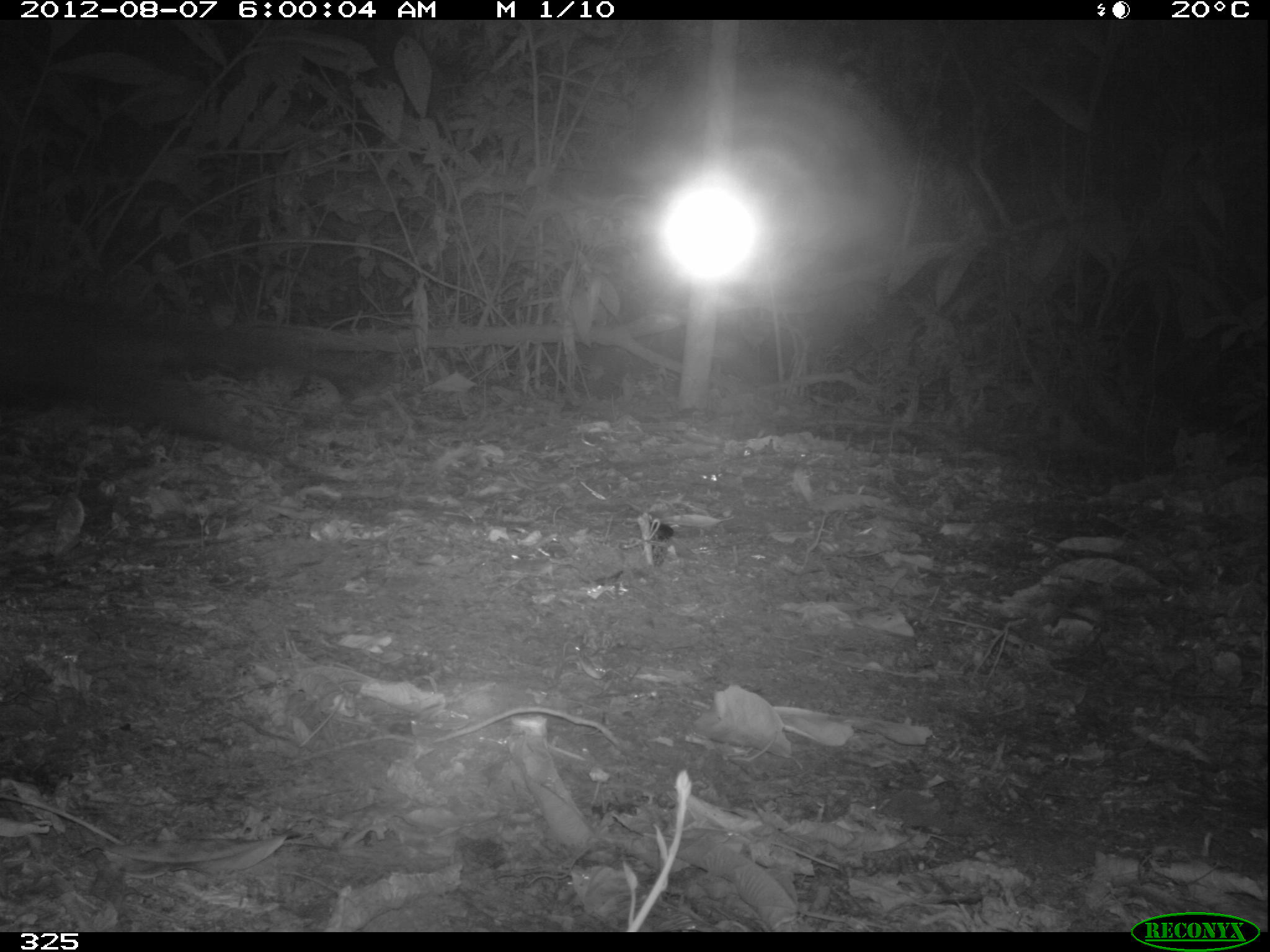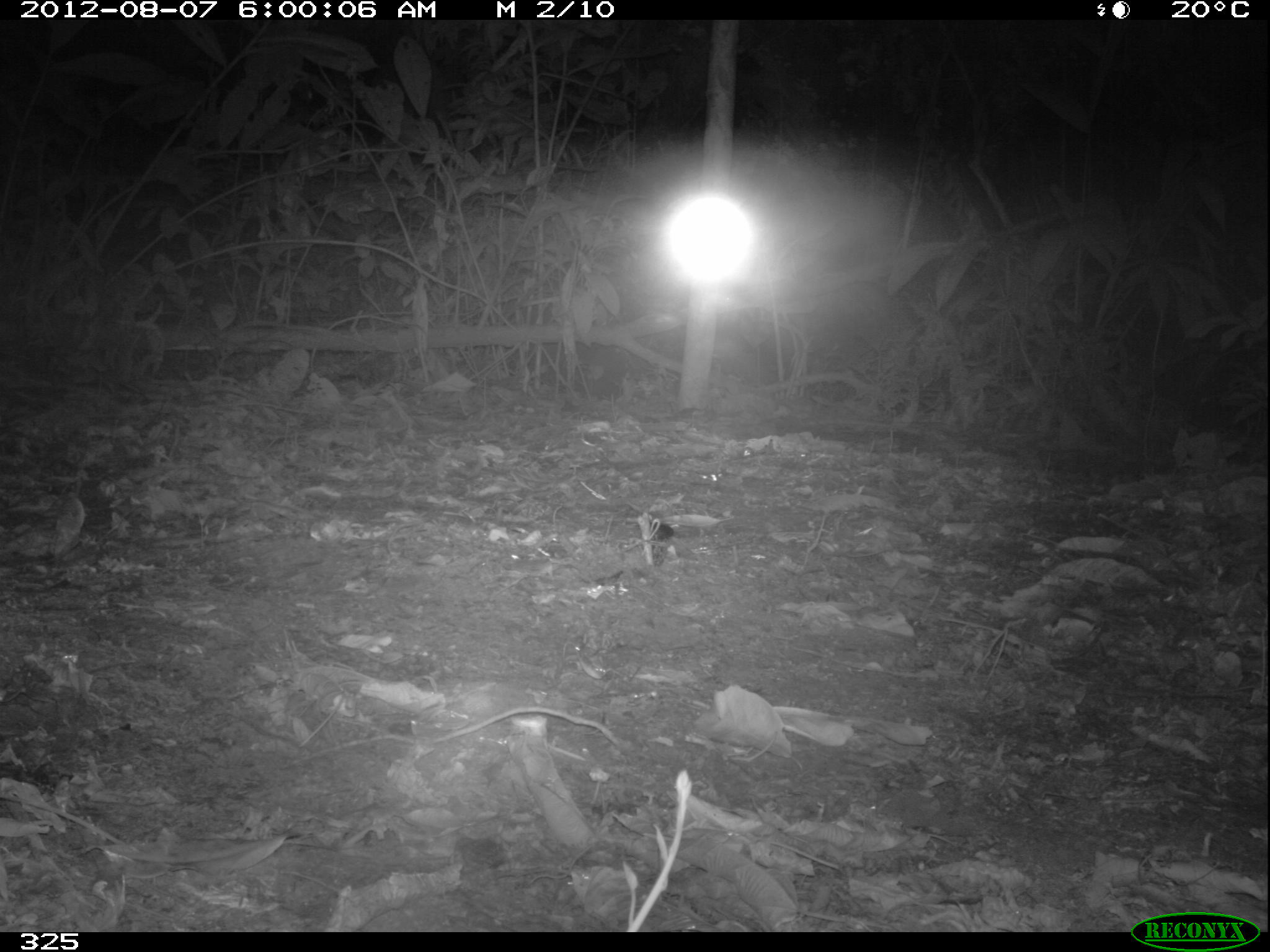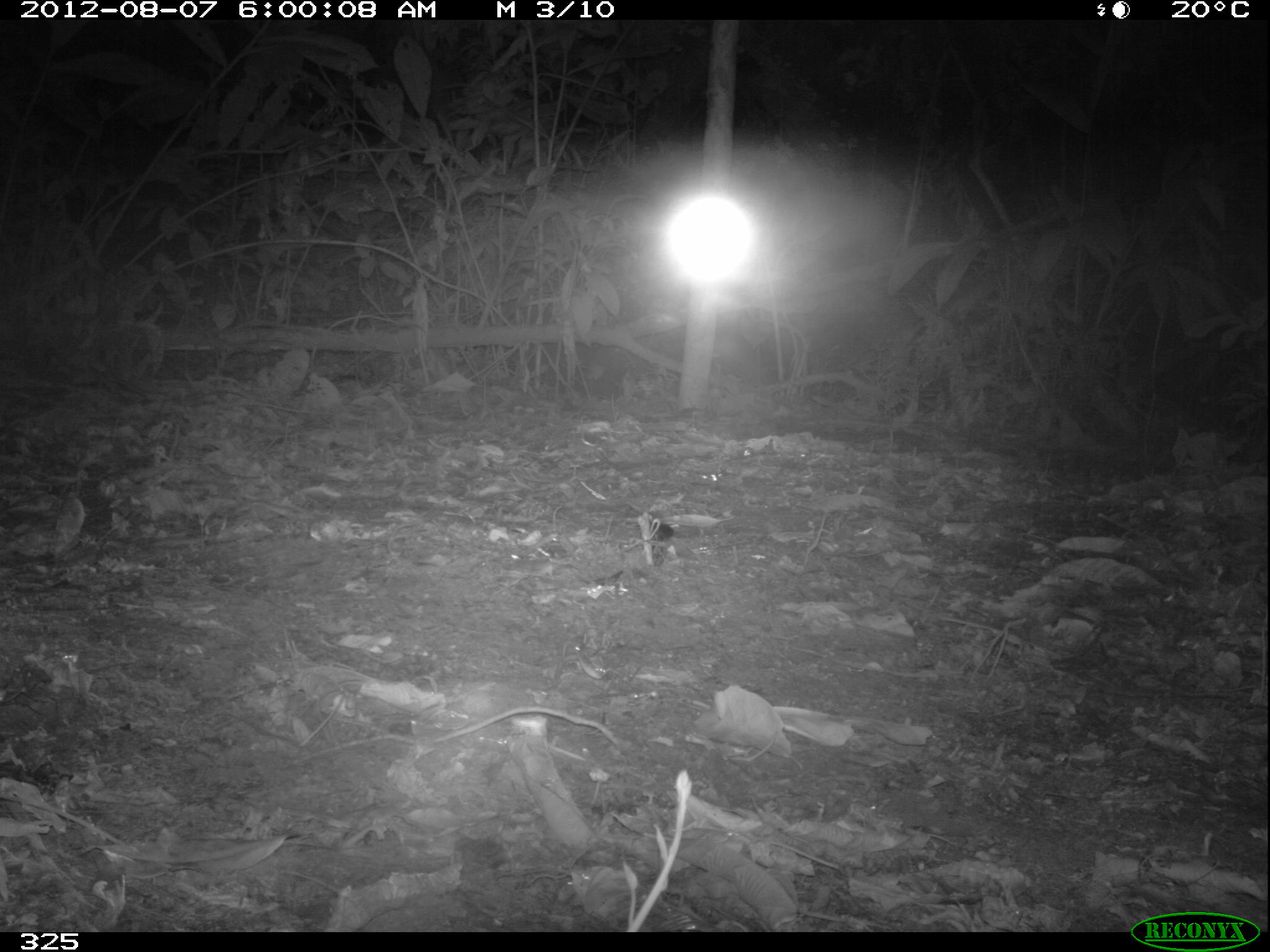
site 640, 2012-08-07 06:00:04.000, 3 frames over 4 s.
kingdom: Animalia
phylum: Chordata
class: Mammalia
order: Carnivora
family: Mustelidae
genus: Eira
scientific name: Eira barbara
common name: tayra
Eira barbara (tayra).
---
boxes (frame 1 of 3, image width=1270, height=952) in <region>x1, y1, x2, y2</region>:
eira barbara: <region>0, 290, 394, 476</region>